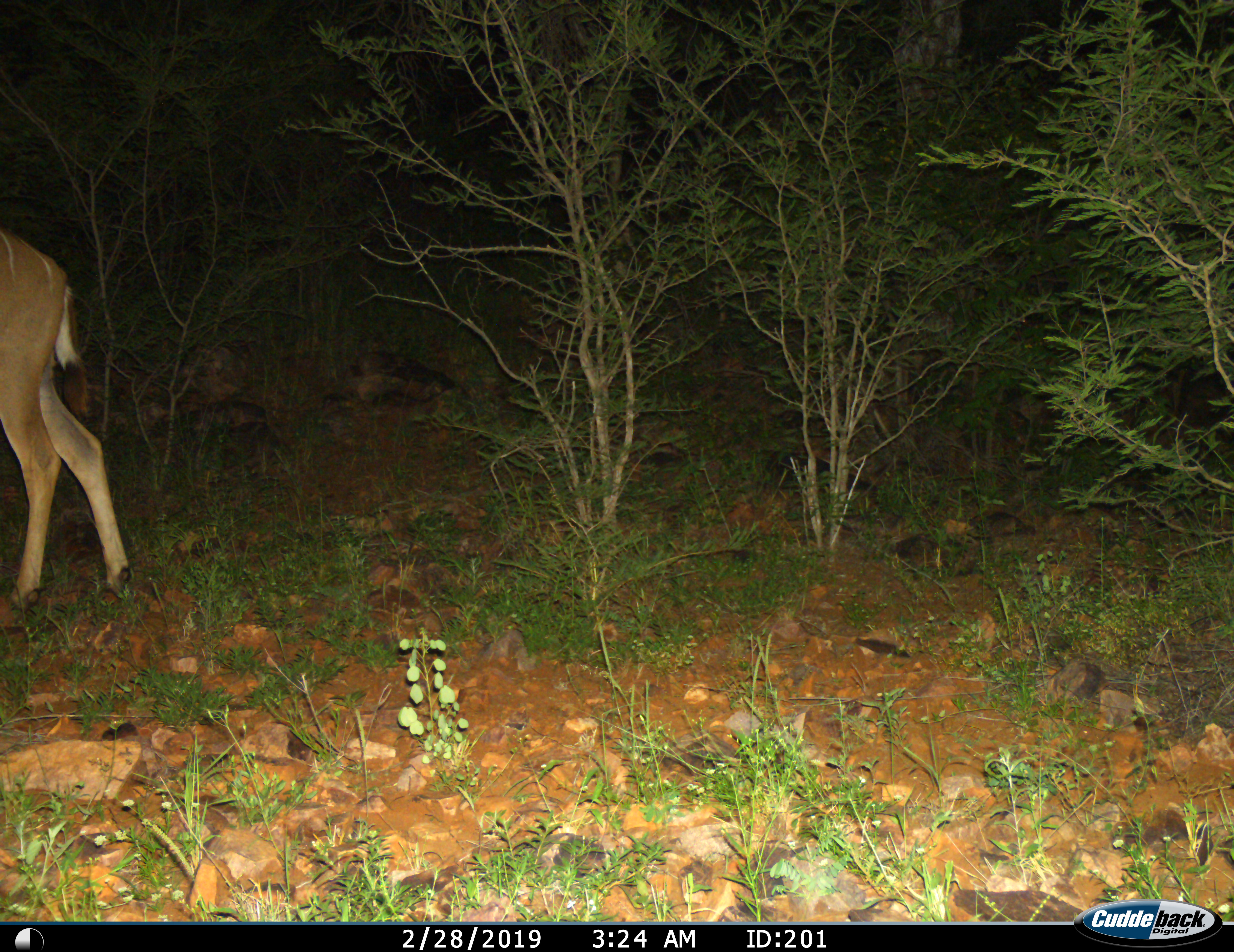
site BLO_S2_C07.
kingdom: Animalia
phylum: Chordata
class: Mammalia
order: Artiodactyla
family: Bovidae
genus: Tragelaphus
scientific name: Tragelaphus angasii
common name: nyala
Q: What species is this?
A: Nyala (Tragelaphus angasii).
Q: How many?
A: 1.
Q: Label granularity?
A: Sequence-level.